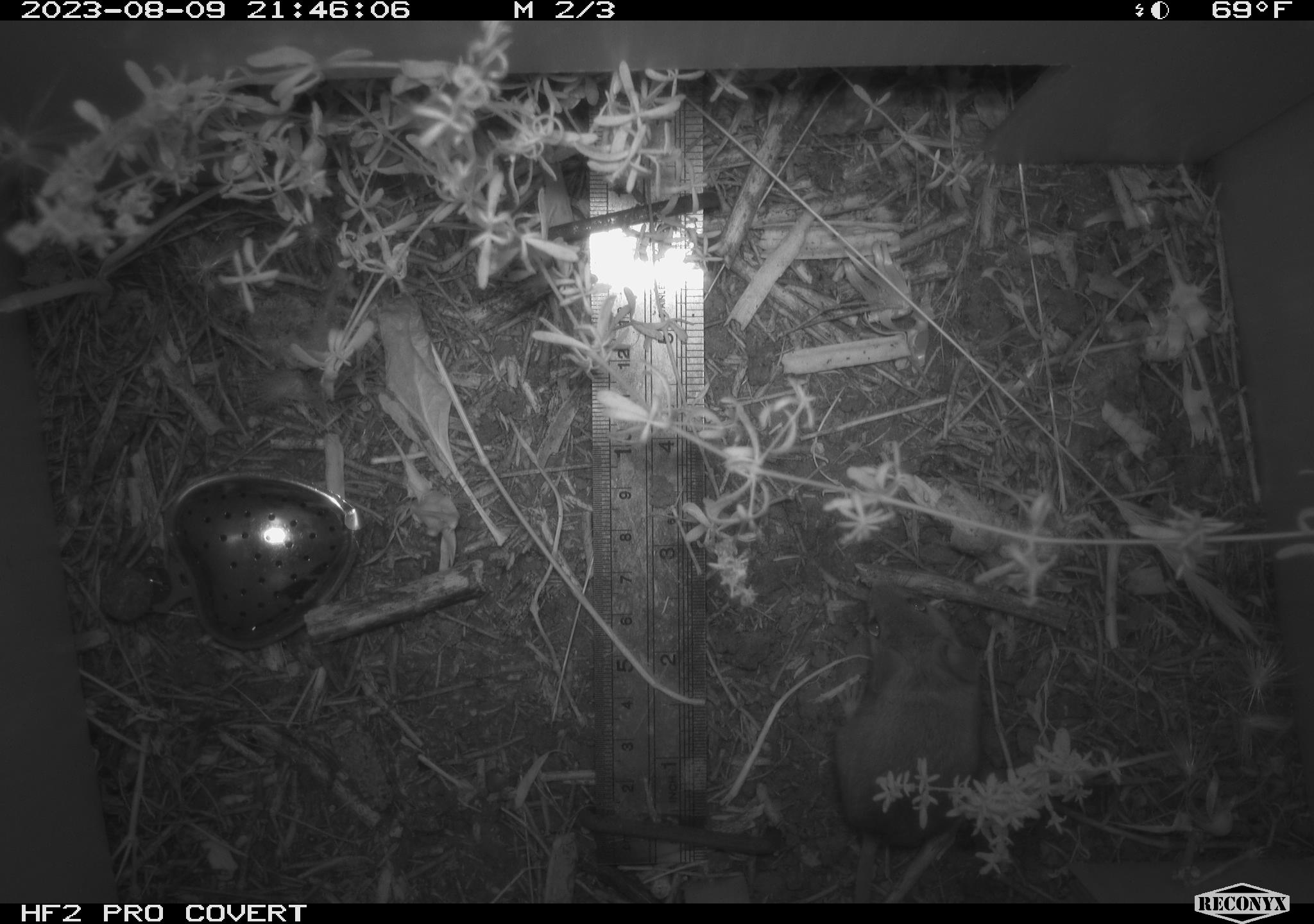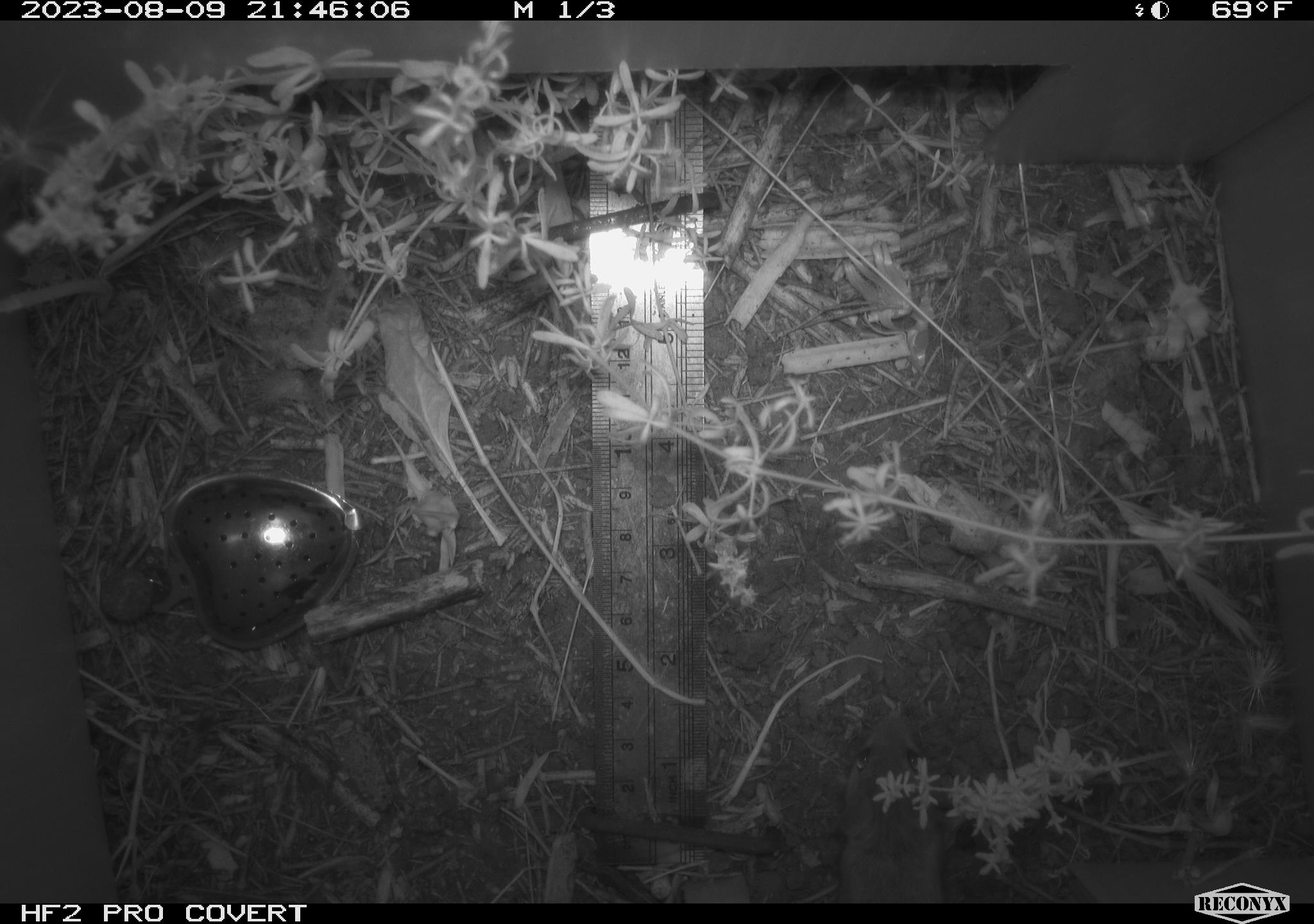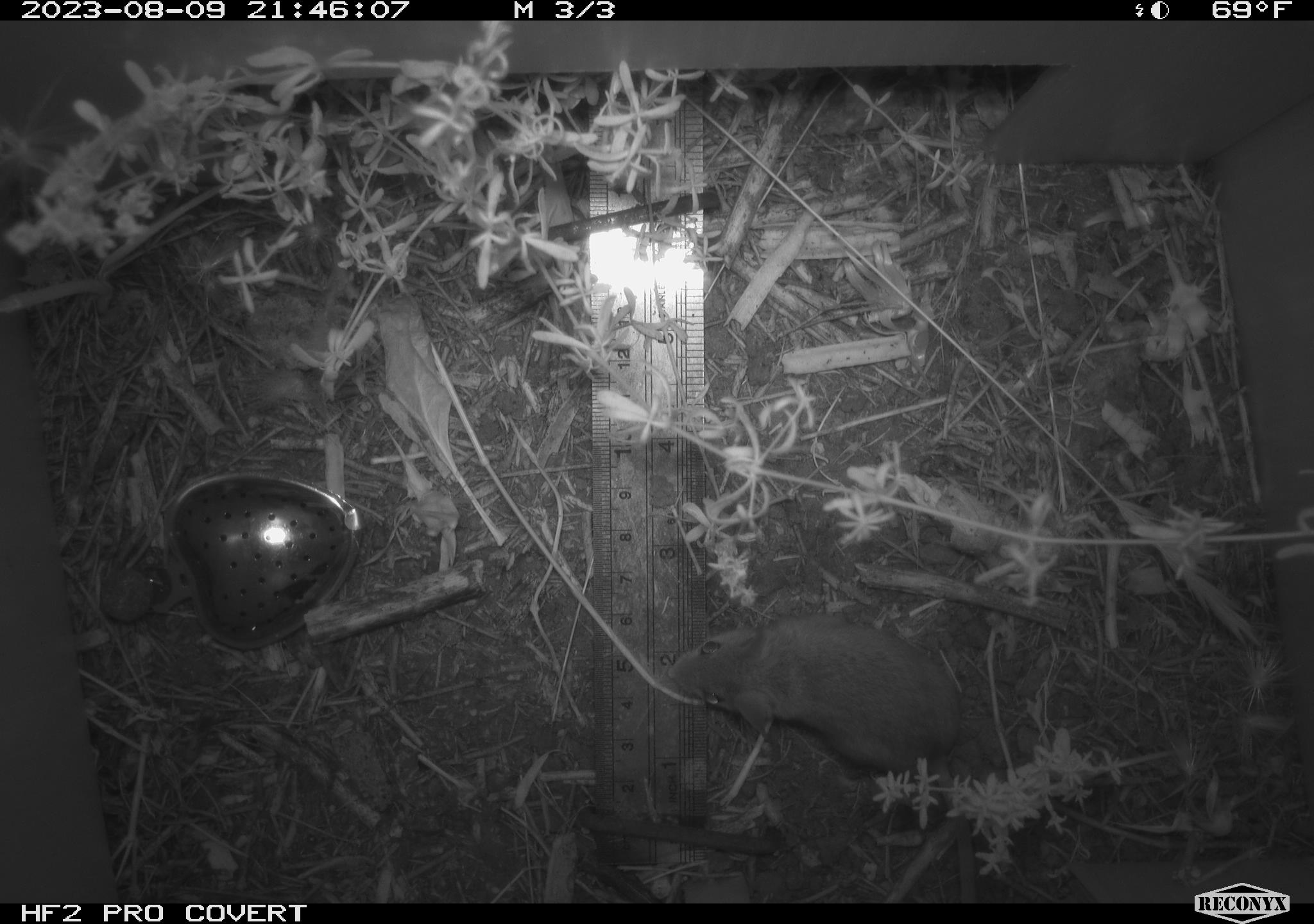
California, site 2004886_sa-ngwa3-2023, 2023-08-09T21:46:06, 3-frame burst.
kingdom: Animalia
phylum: Chordata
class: Mammalia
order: Rodentia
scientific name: Rodentia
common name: mouse species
Mouse species (Rodentia).